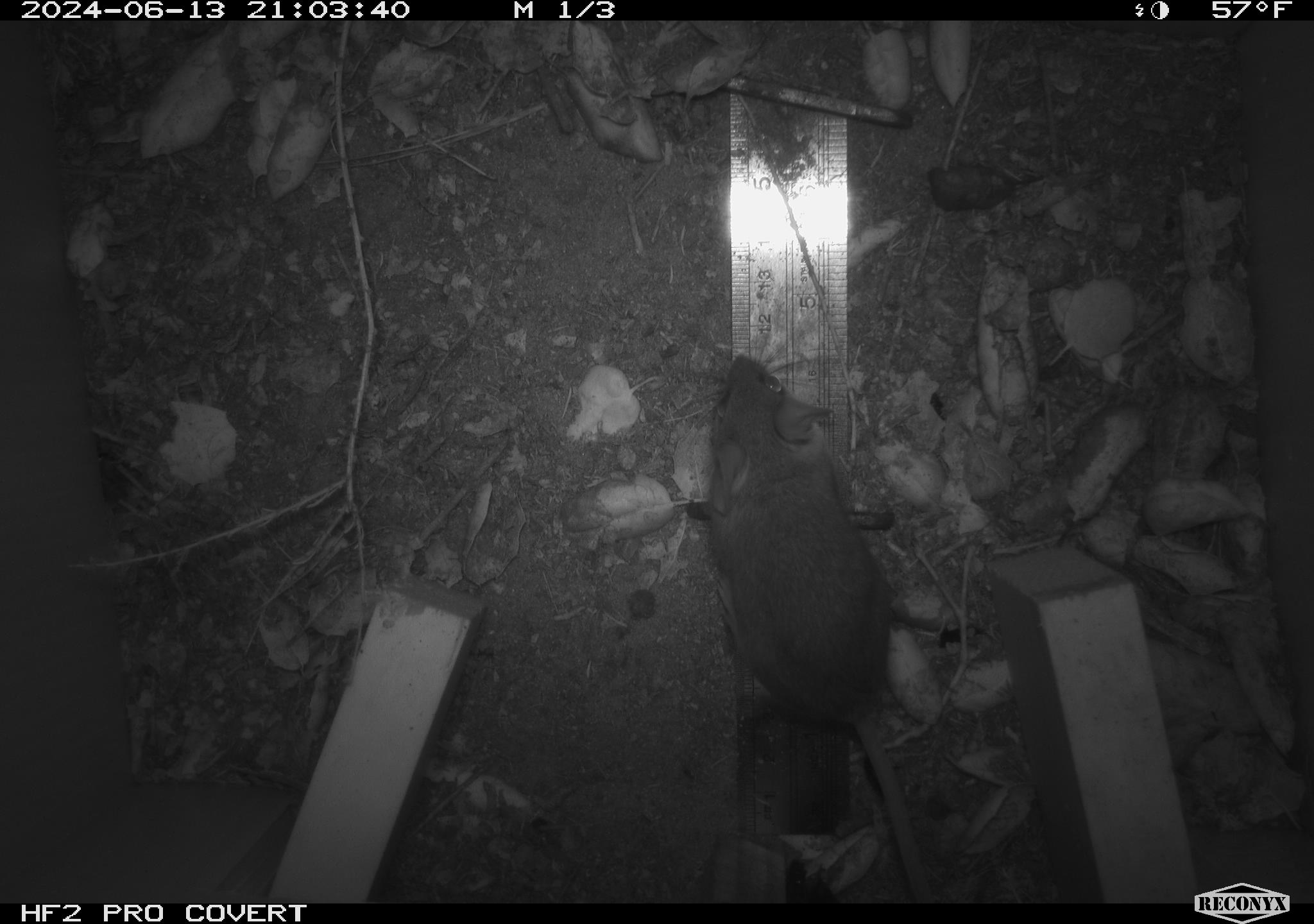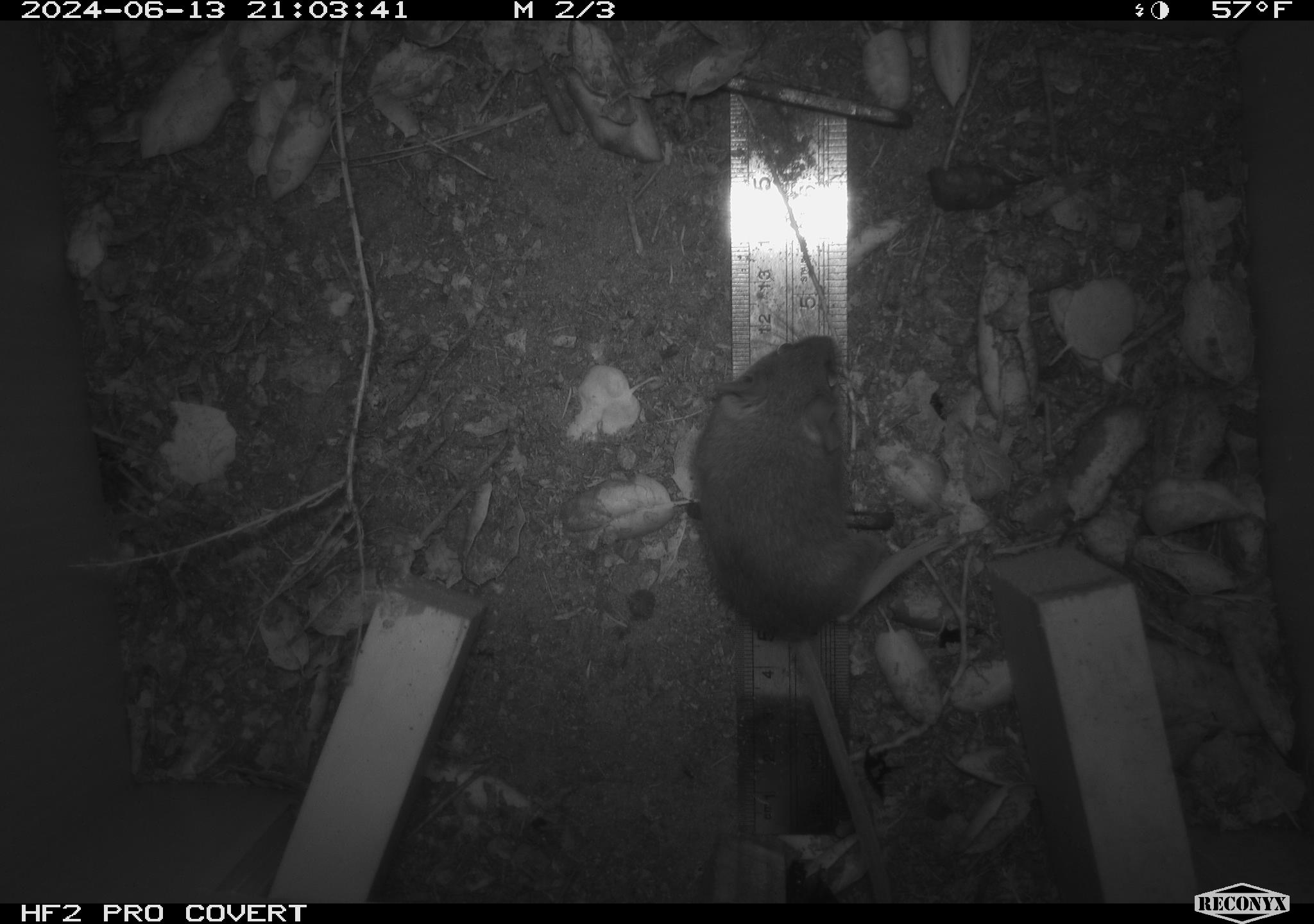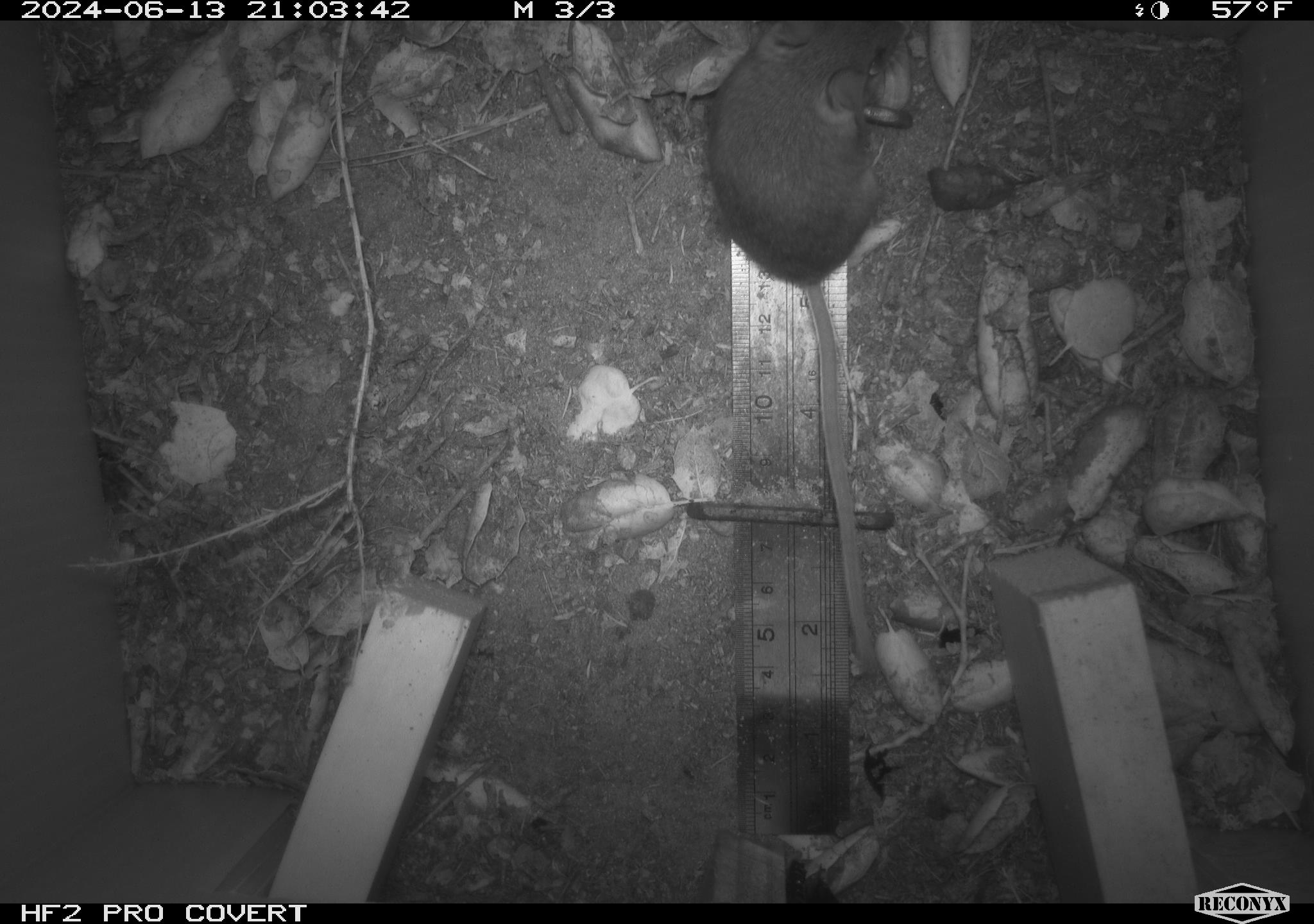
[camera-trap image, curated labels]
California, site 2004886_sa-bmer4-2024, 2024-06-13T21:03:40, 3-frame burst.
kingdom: Animalia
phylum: Chordata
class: Mammalia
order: Rodentia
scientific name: Rodentia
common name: woodrat or rat or mouse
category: woodrat or rat or mouse species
Woodrat or rat or mouse species (woodrat or rat or mouse) (Rodentia).